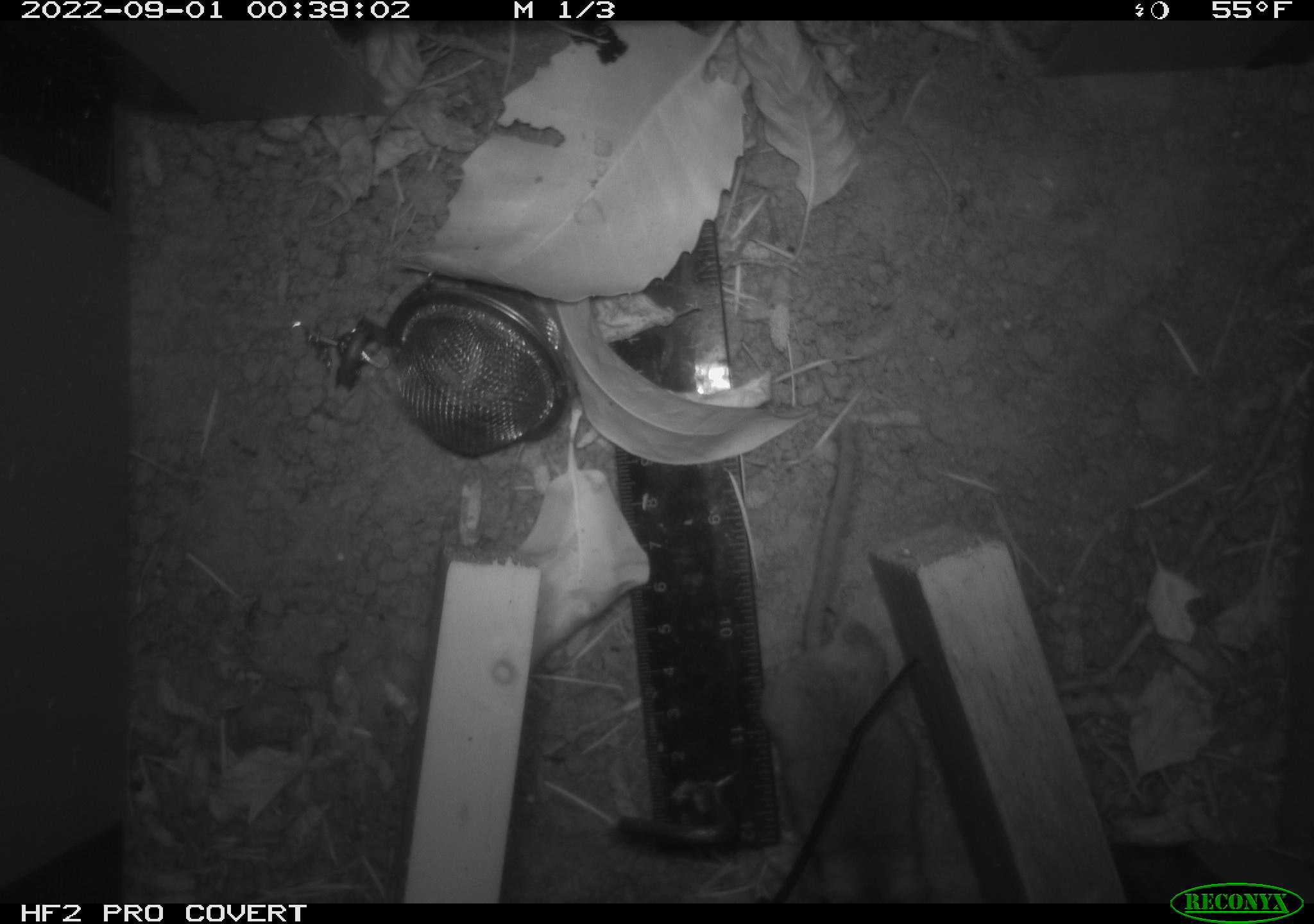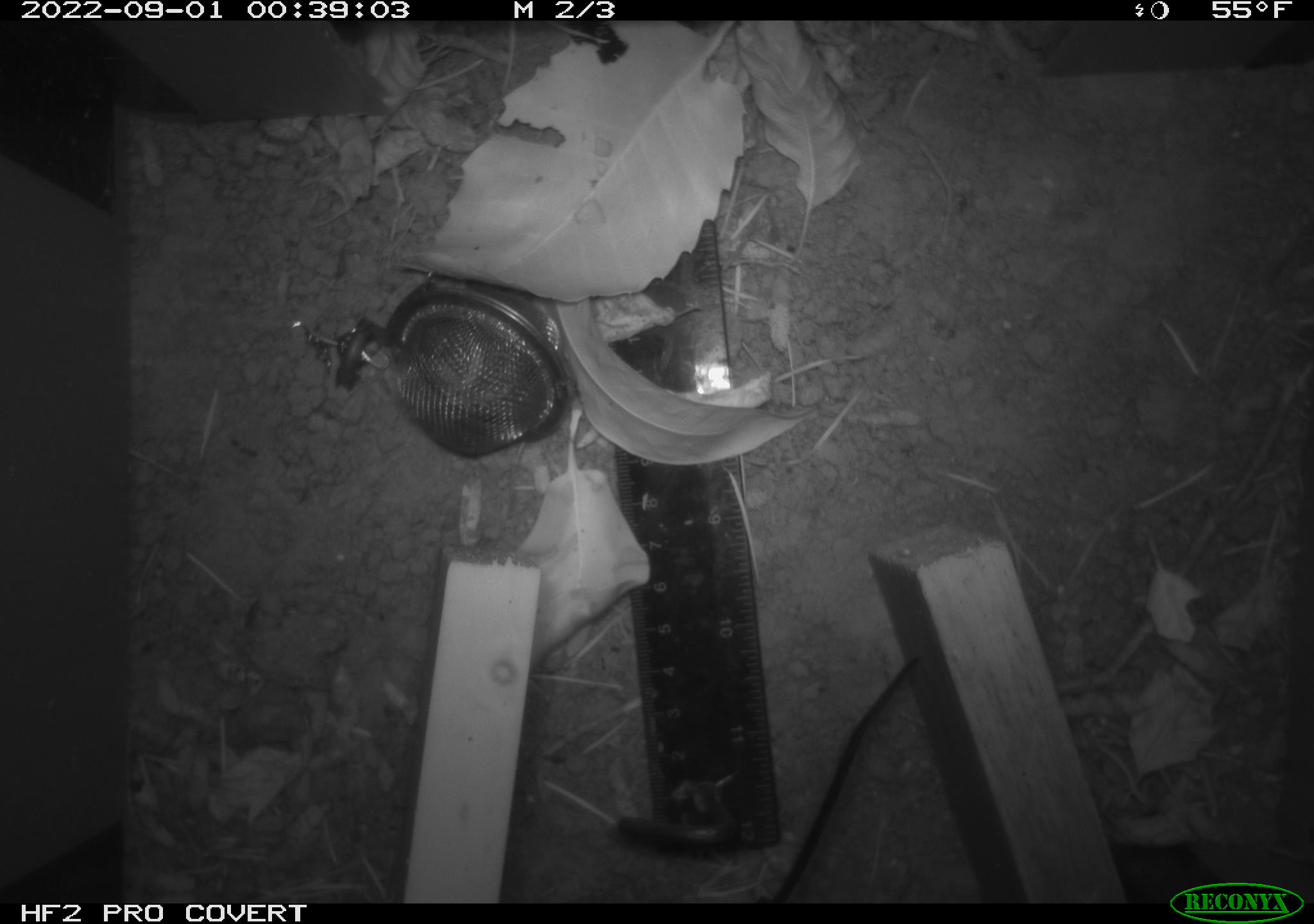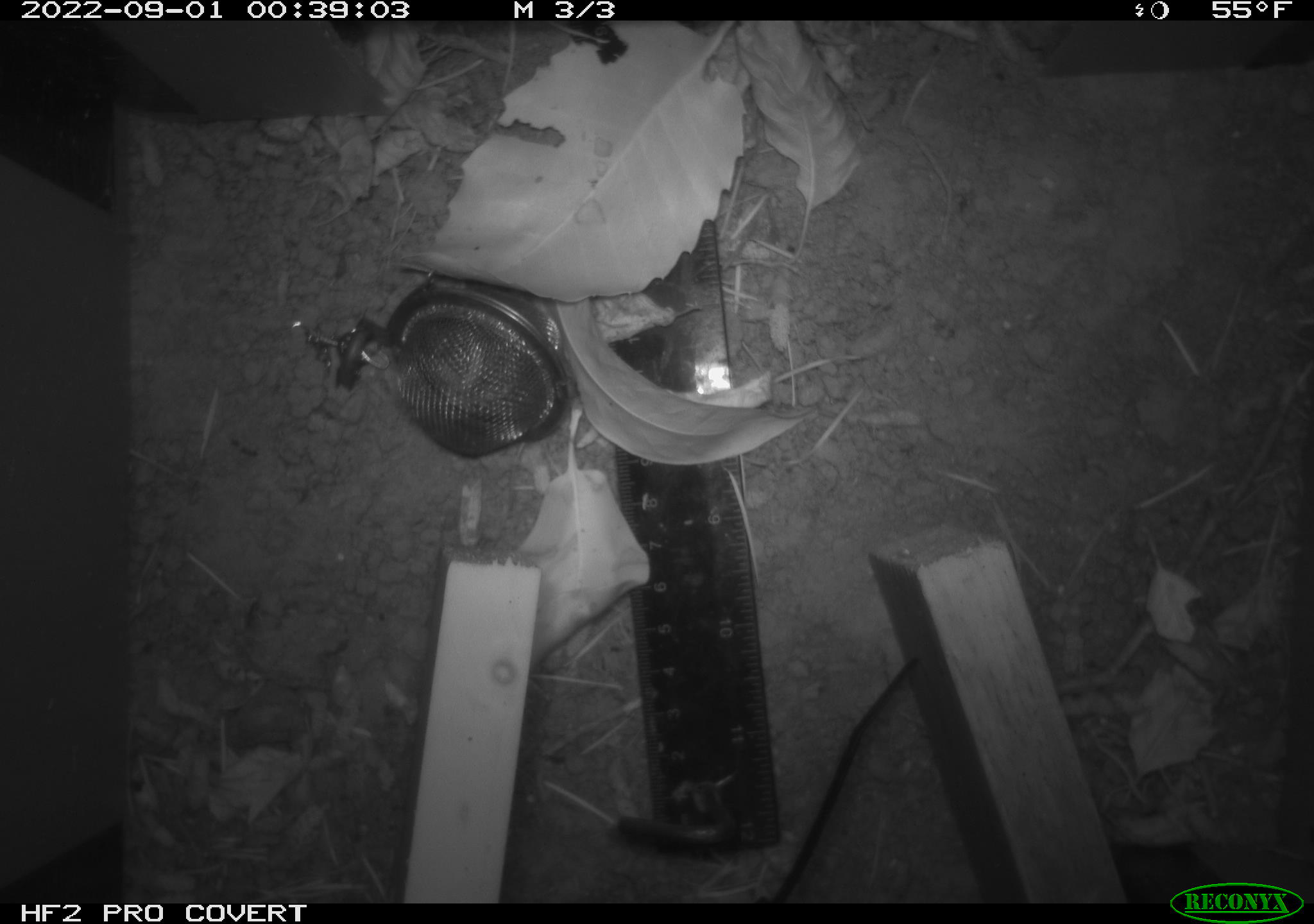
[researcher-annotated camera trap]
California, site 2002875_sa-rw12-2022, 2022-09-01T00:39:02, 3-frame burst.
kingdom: Animalia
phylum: Chordata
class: Mammalia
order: Rodentia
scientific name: Rodentia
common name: rodent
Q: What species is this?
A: Rodent (Rodentia).